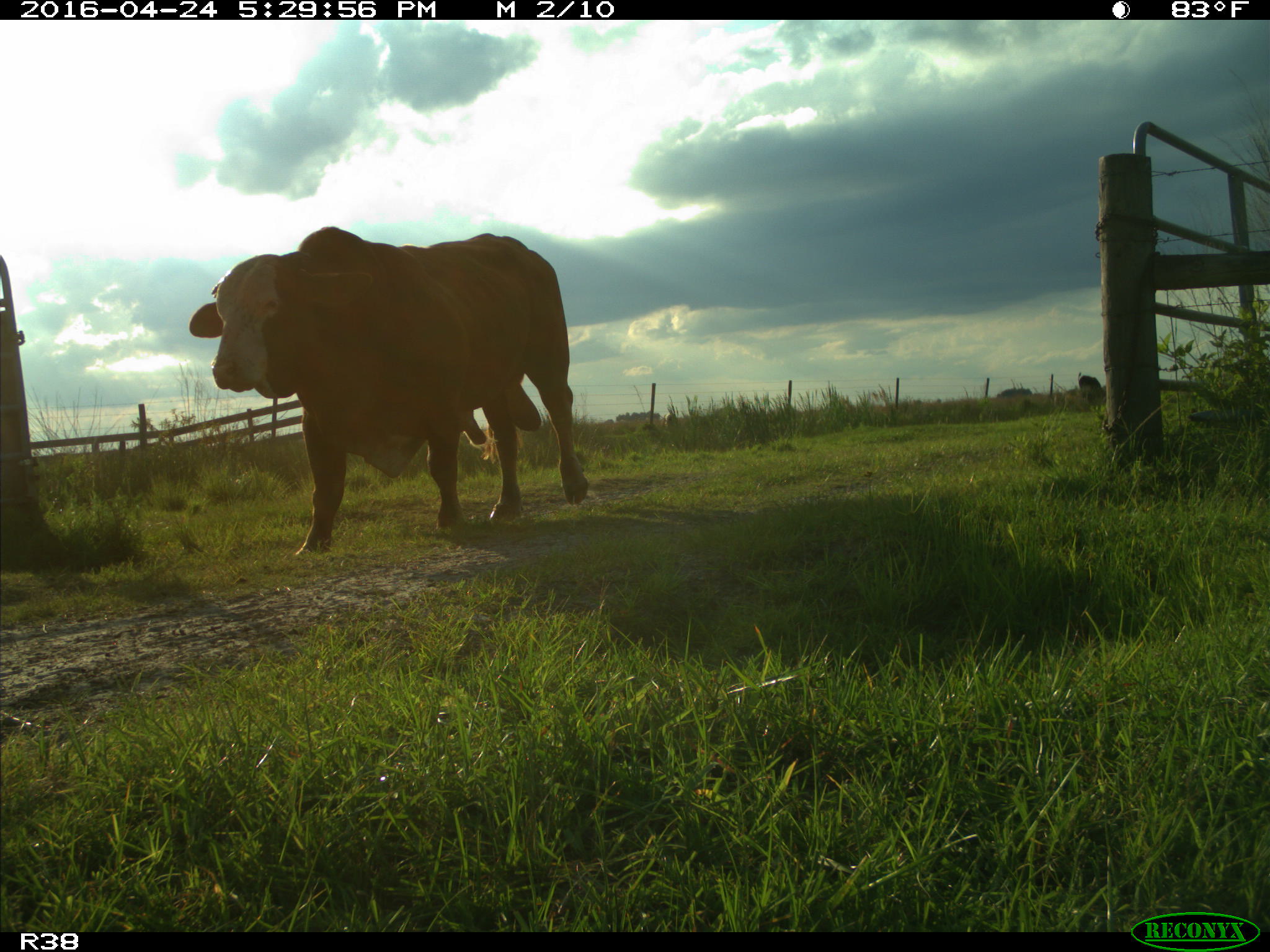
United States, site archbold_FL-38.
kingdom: Animalia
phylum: Chordata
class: Mammalia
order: Artiodactyla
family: Bovidae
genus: Bos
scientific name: Bos taurus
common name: domestic cow